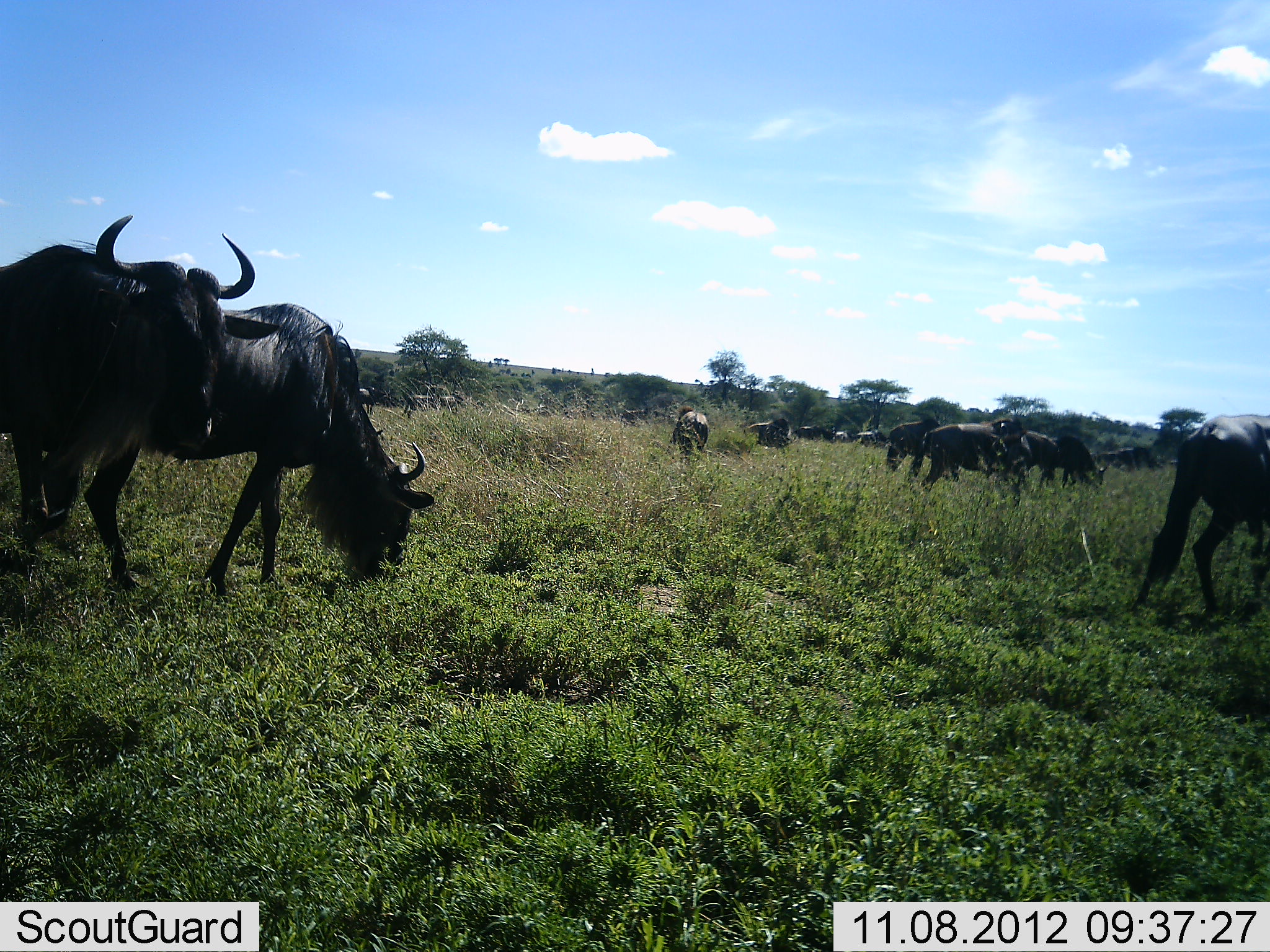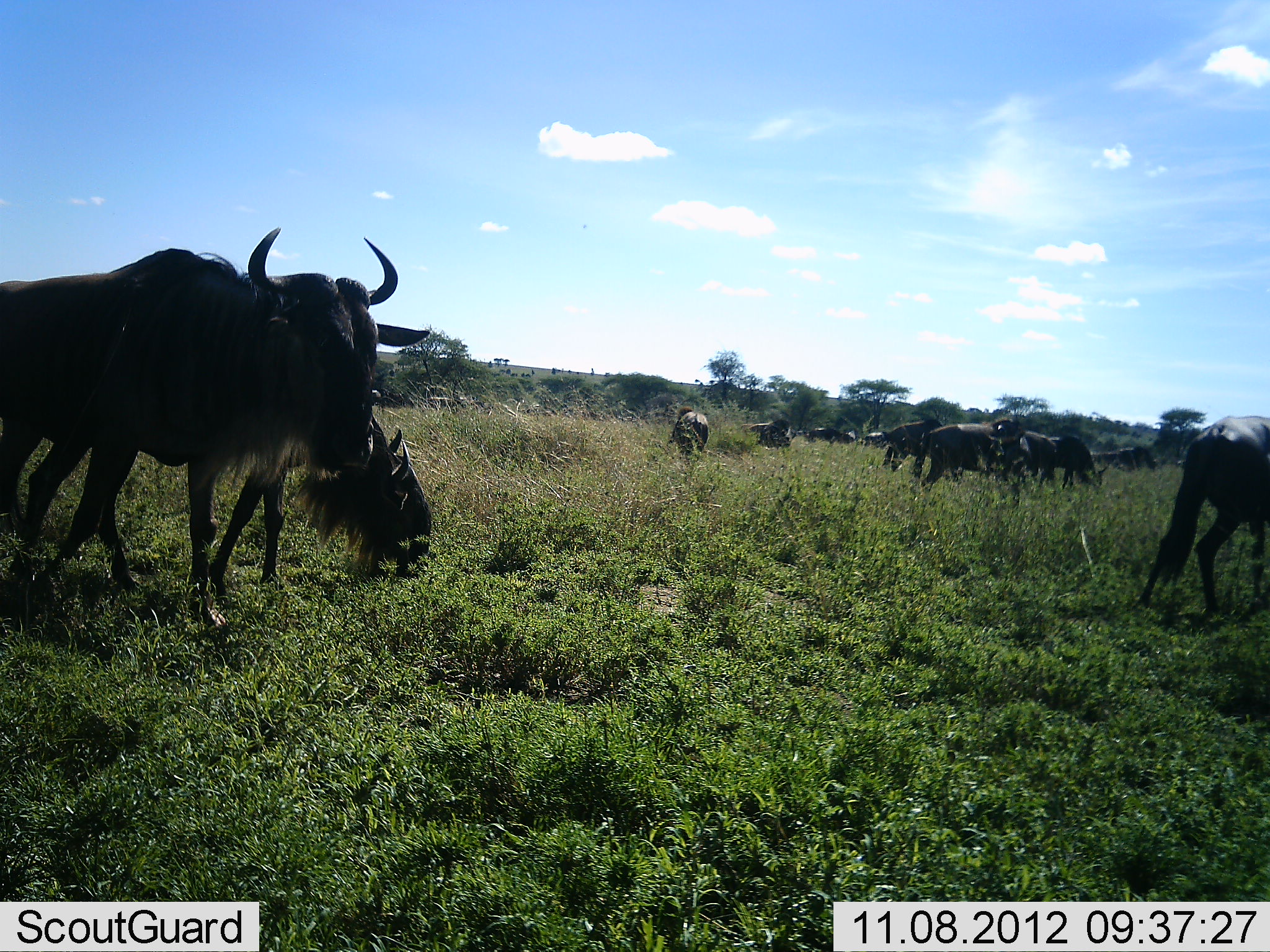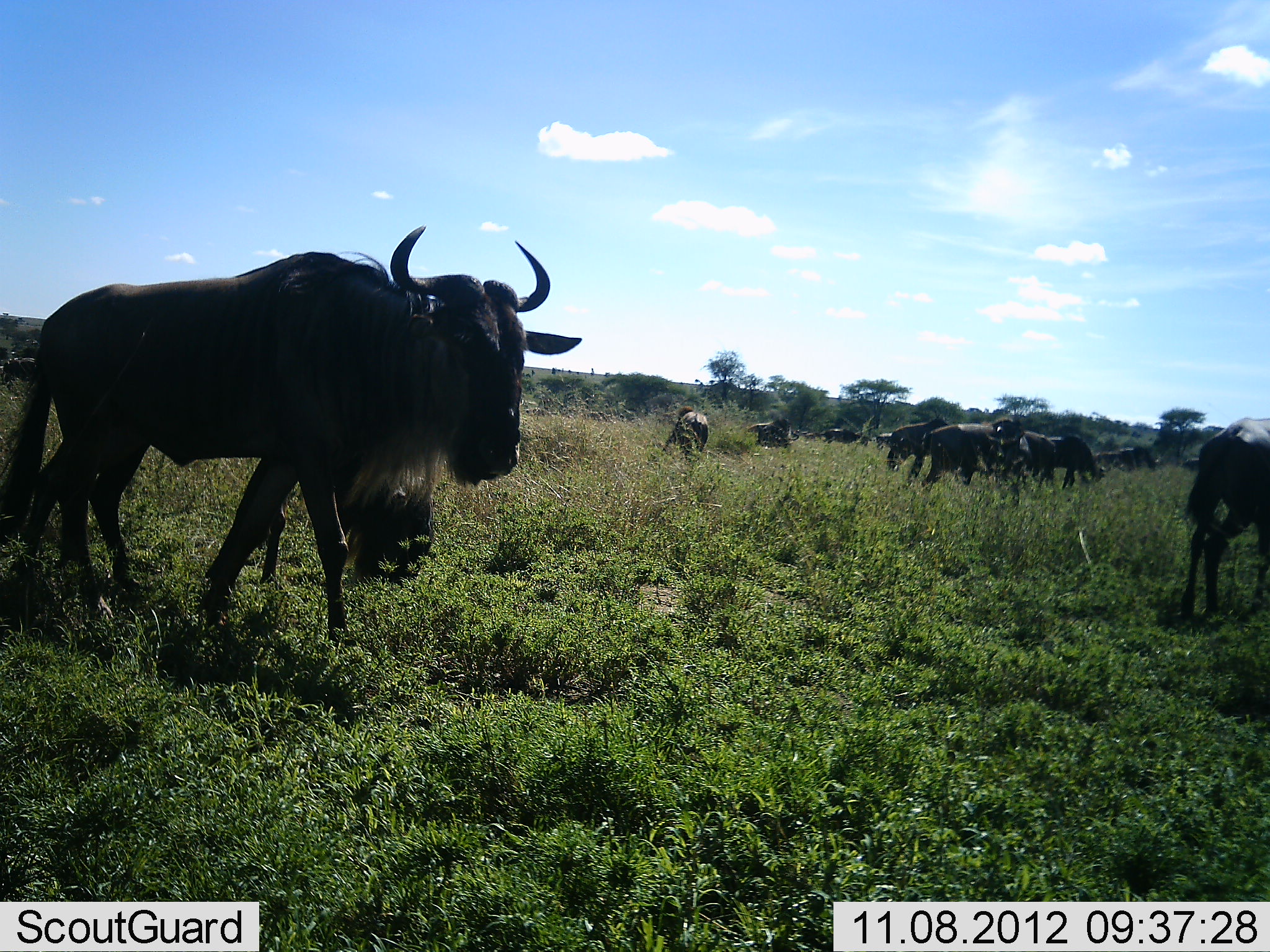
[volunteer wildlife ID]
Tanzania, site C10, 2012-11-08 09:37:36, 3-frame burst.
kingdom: Animalia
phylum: Chordata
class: Mammalia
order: Artiodactyla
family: Bovidae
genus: Connochaetes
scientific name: Connochaetes taurinus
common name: blue wildebeest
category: wildebeest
Wildebeest (blue wildebeest) (Connochaetes taurinus), count 11-50. Behavior (volunteer vote fractions): standing 60%, resting 10%, moving 70%, interacting 0%. Young present (vote fraction): 0%. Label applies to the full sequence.